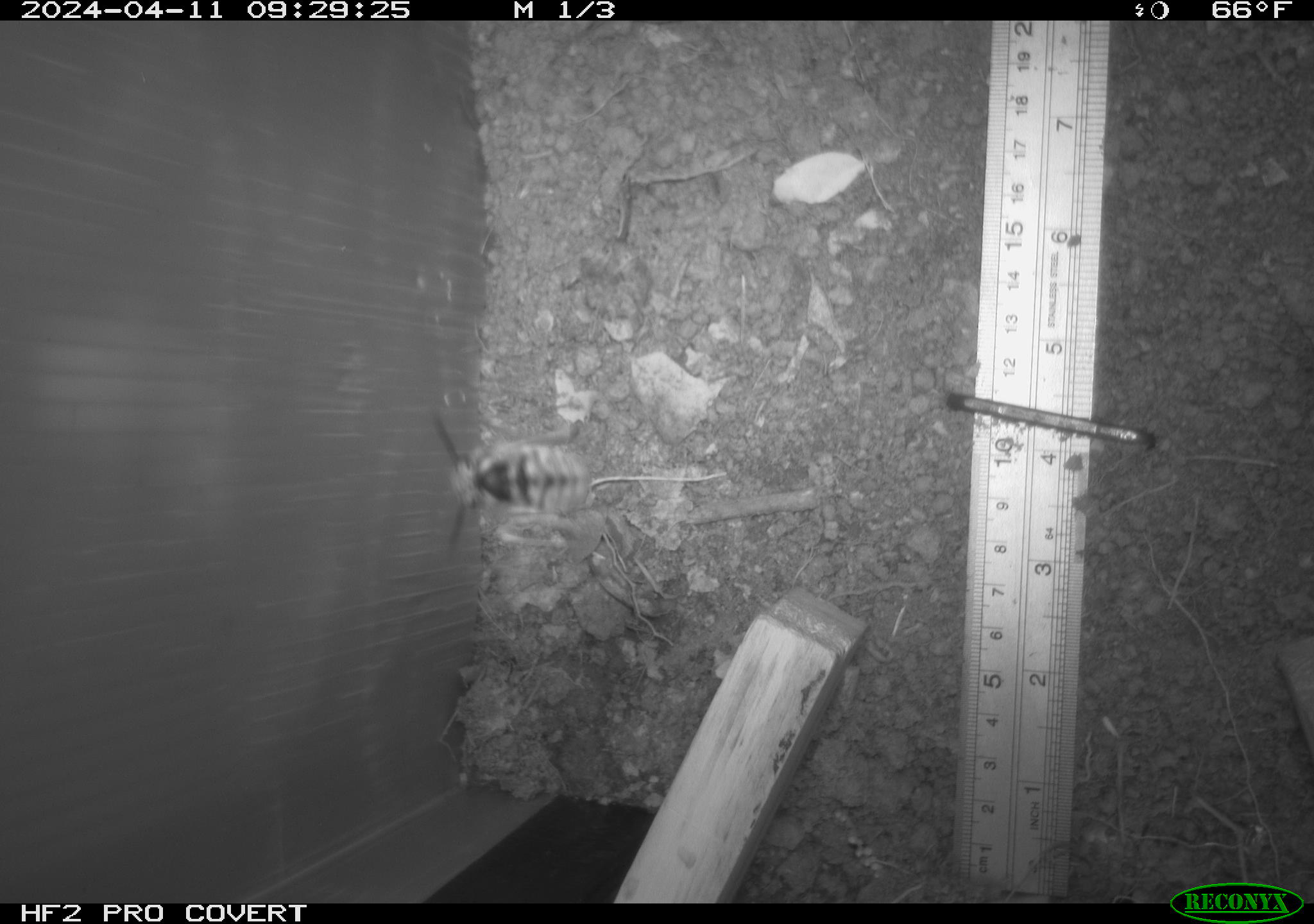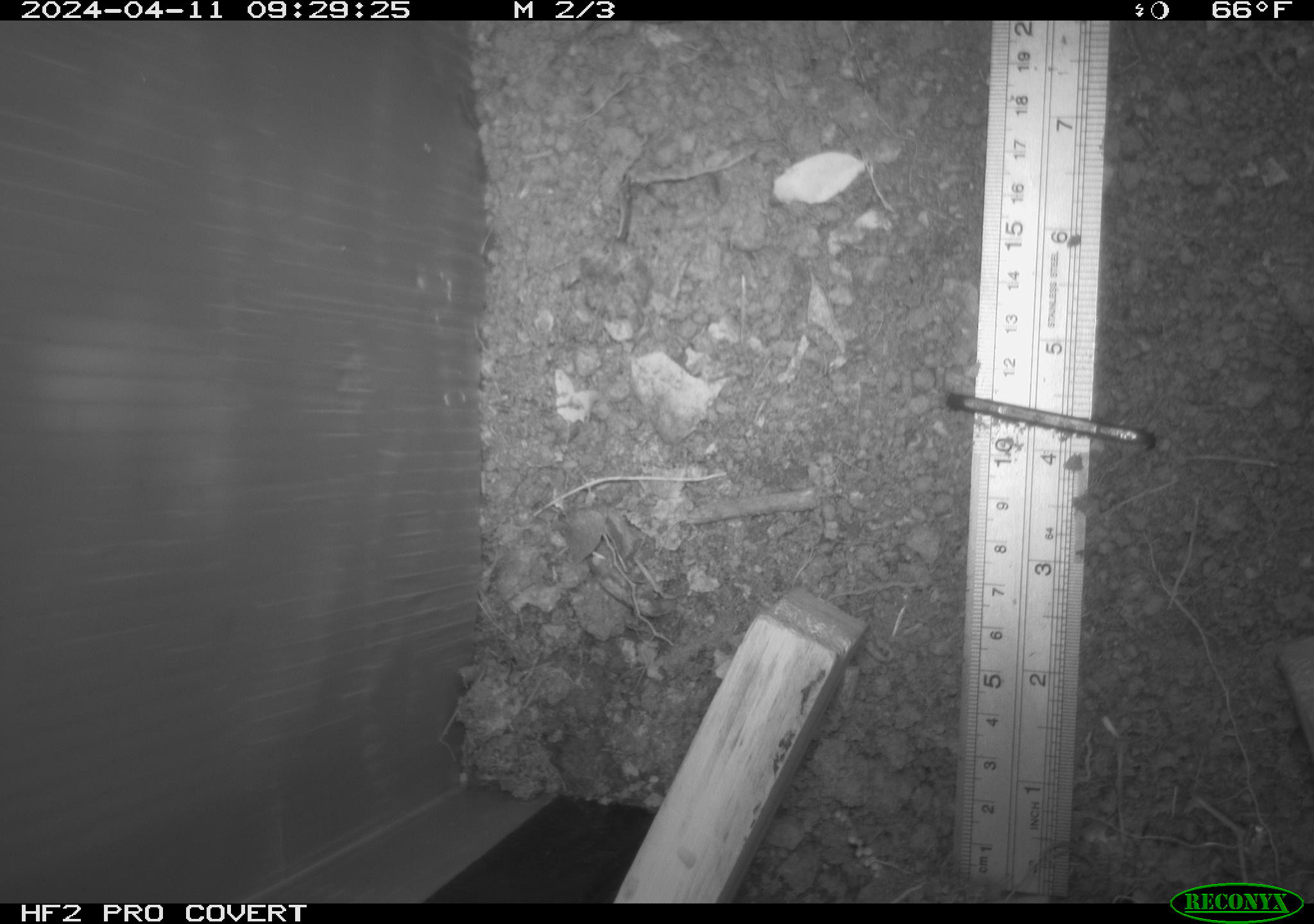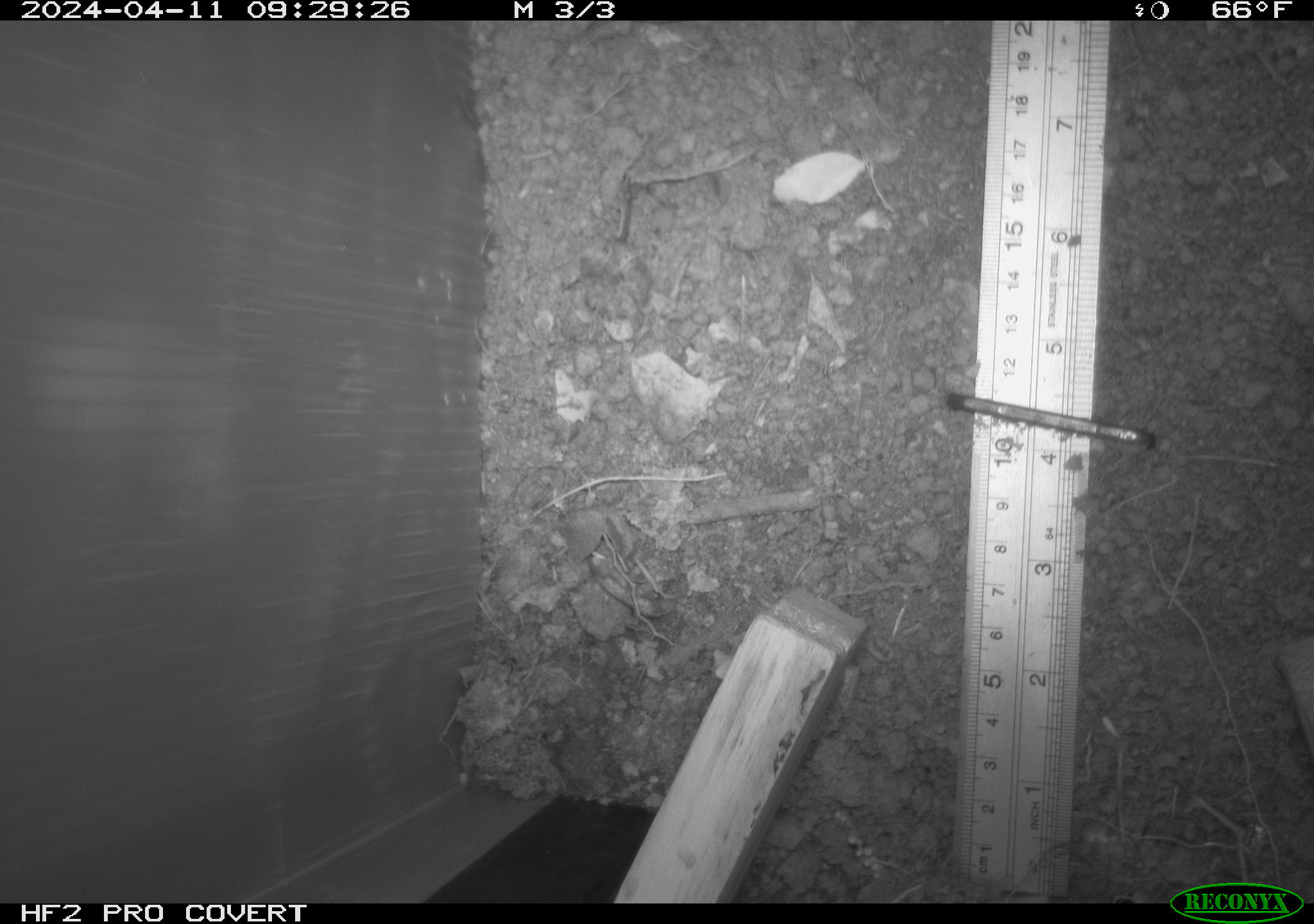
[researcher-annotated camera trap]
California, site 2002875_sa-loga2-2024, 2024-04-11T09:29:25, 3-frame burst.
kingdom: Animalia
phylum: Arthropoda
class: Insecta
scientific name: Insecta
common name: insect